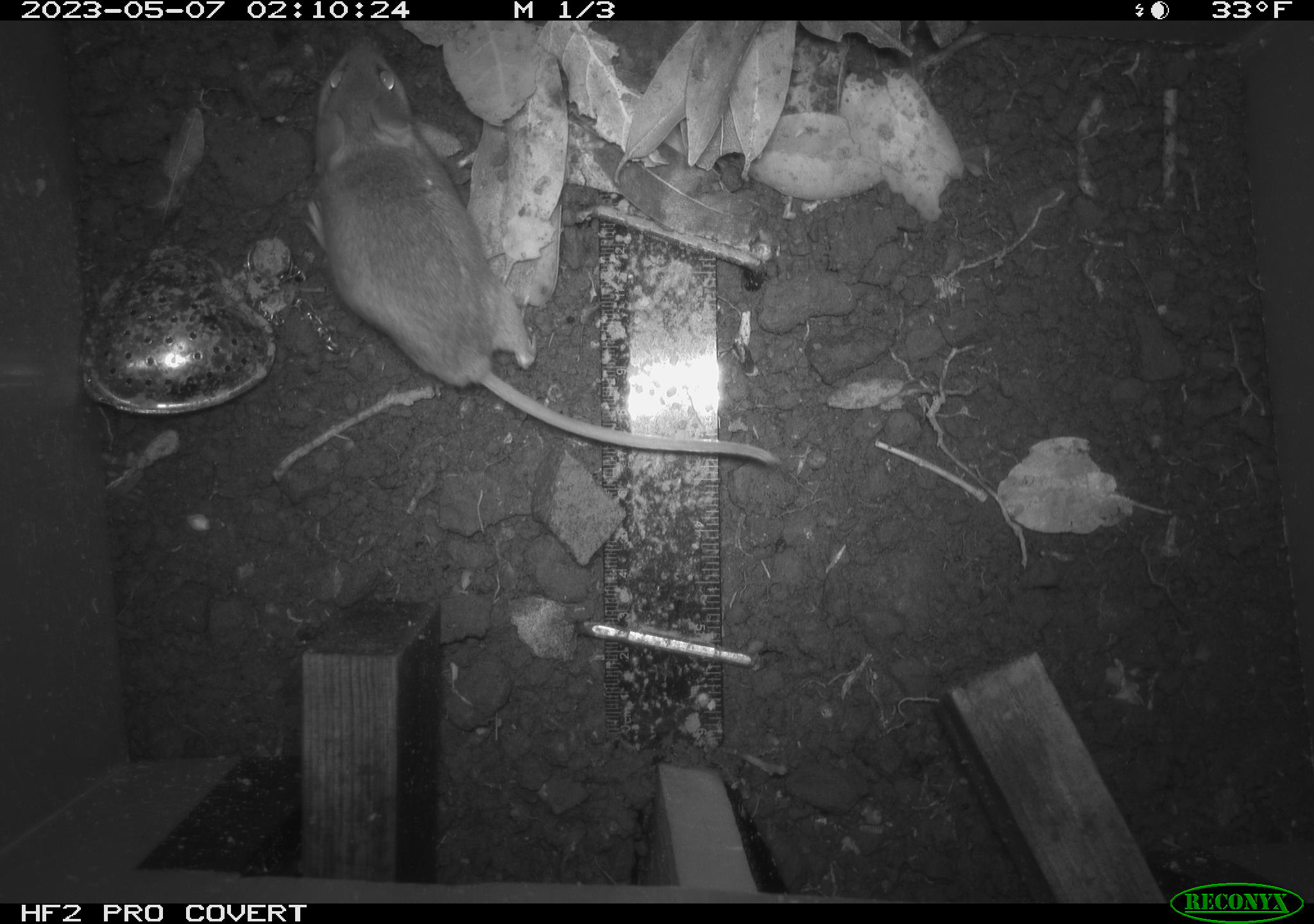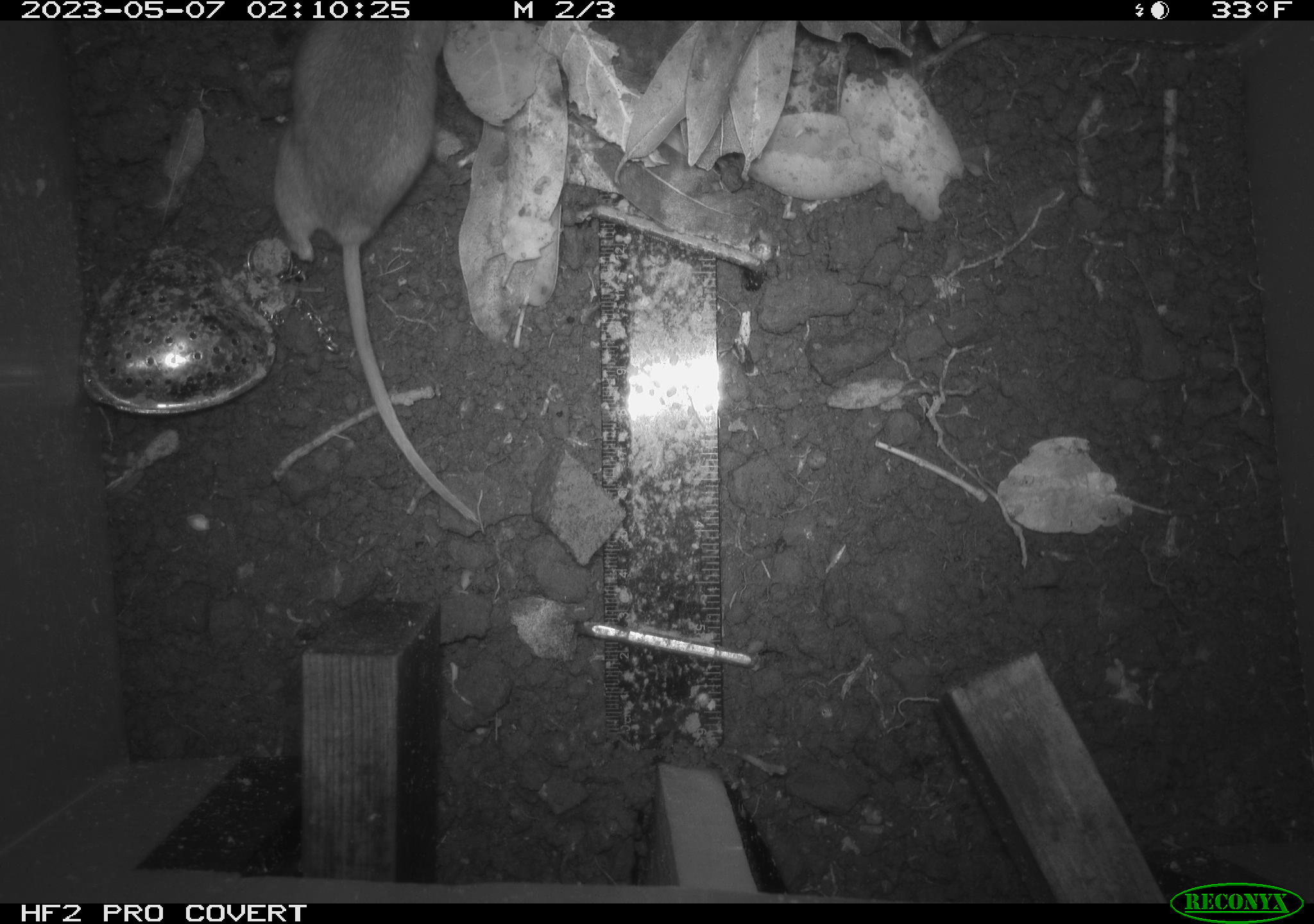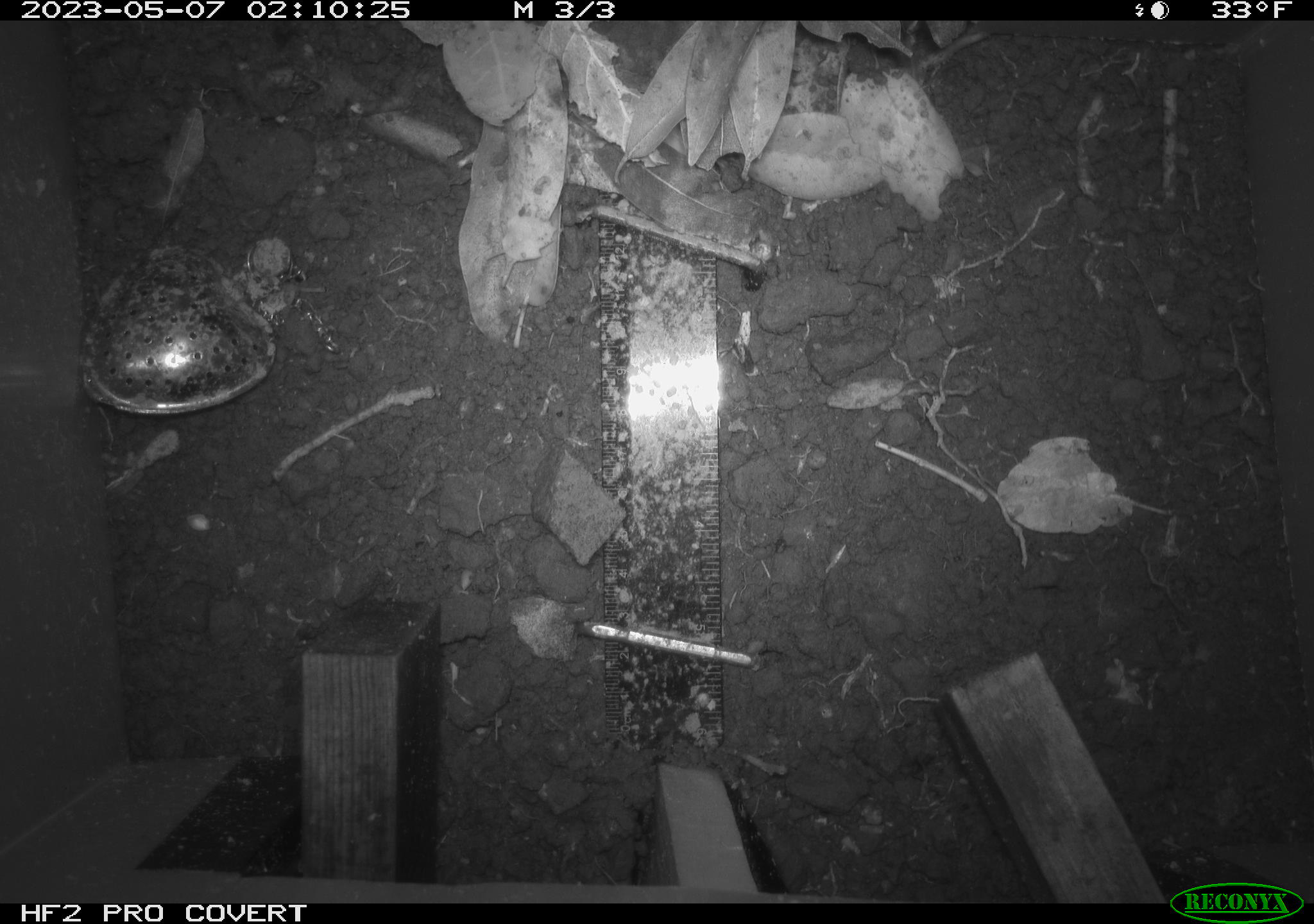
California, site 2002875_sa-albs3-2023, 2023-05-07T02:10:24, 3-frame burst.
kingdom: Animalia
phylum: Chordata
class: Mammalia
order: Rodentia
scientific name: Rodentia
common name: mouse species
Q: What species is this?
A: Mouse species (Rodentia).